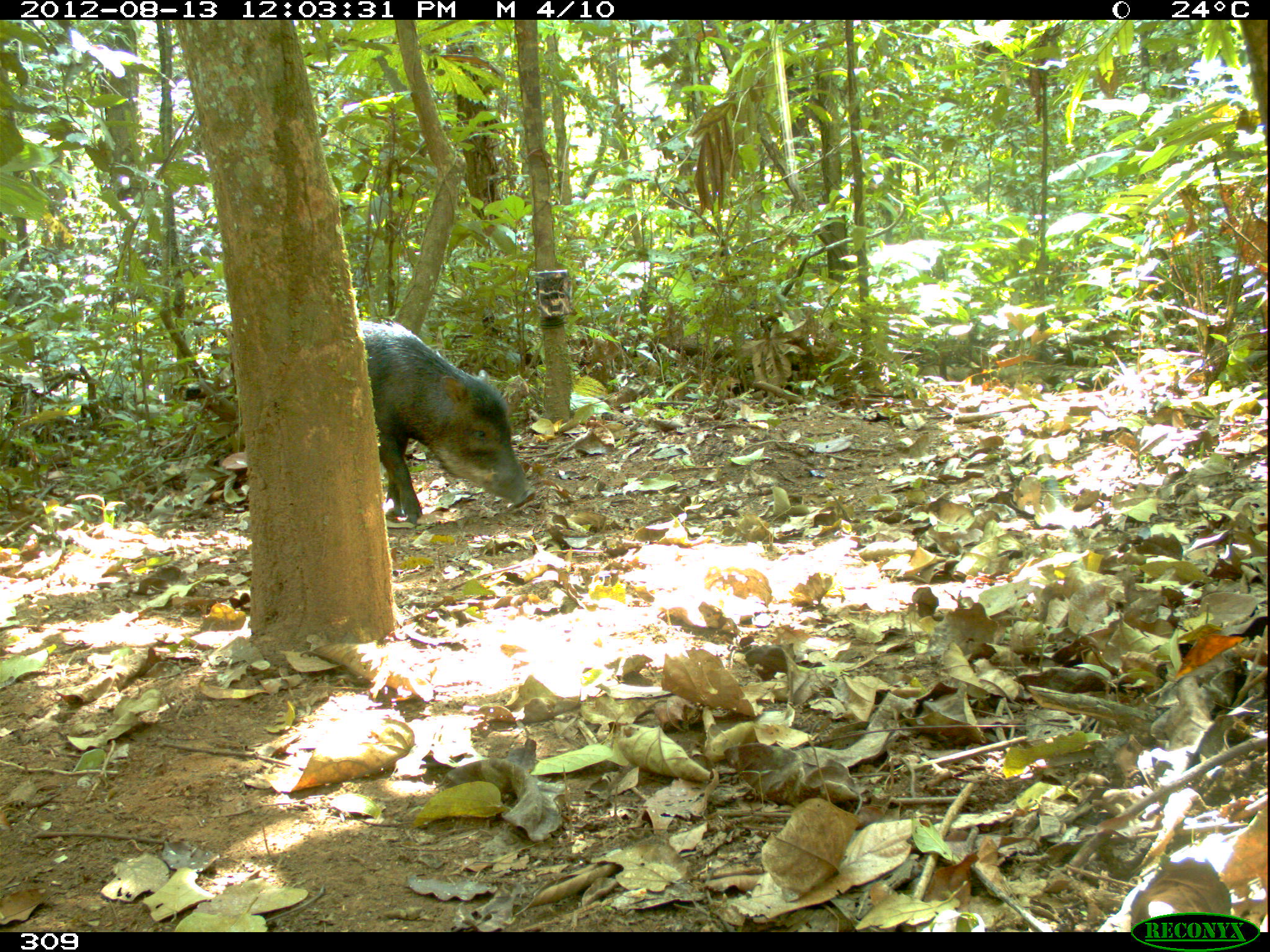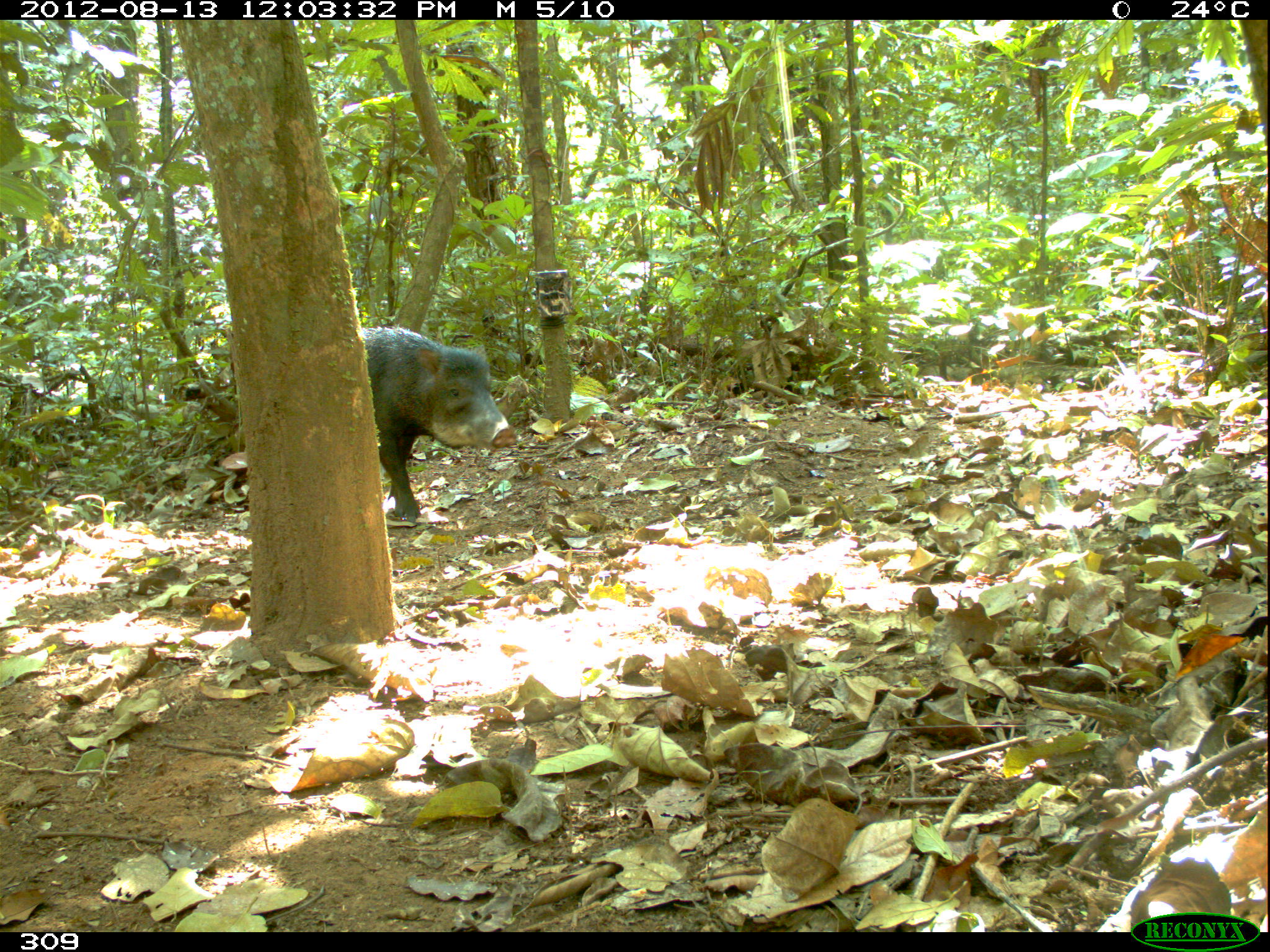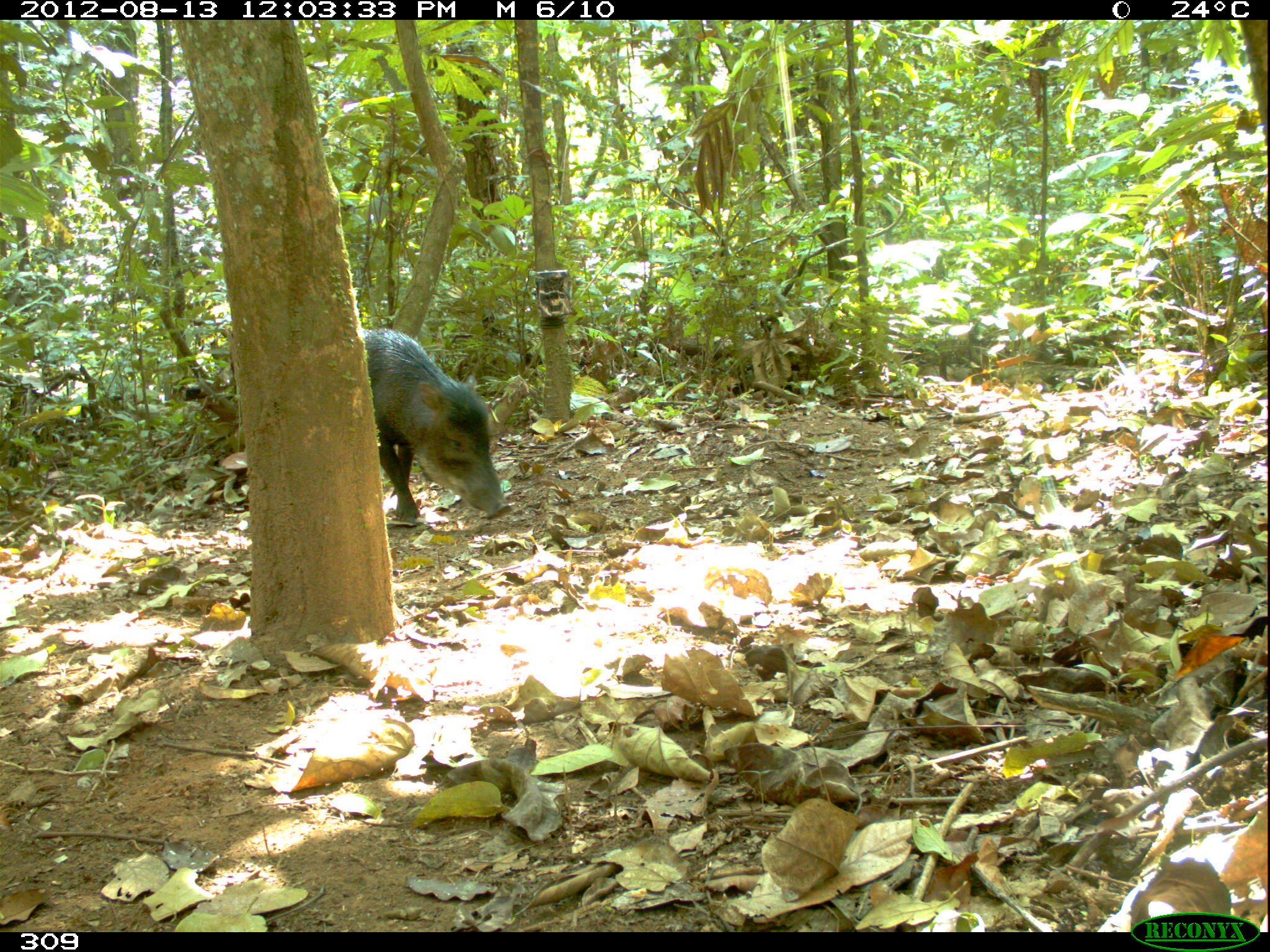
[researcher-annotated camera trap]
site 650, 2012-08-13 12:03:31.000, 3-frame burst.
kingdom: Animalia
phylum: Chordata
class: Mammalia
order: Artiodactyla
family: Tayassuidae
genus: Tayassu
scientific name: Tayassu pecari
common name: white-lipped peccary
Tayassu pecari (white-lipped peccary).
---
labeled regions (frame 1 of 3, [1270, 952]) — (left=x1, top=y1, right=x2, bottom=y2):
tayassu pecari: (left=355, top=322, right=536, bottom=523)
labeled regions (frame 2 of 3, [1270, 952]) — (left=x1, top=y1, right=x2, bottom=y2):
tayassu pecari: (left=356, top=326, right=517, bottom=522)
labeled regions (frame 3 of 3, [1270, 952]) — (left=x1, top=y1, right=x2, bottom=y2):
tayassu pecari: (left=360, top=328, right=512, bottom=529)